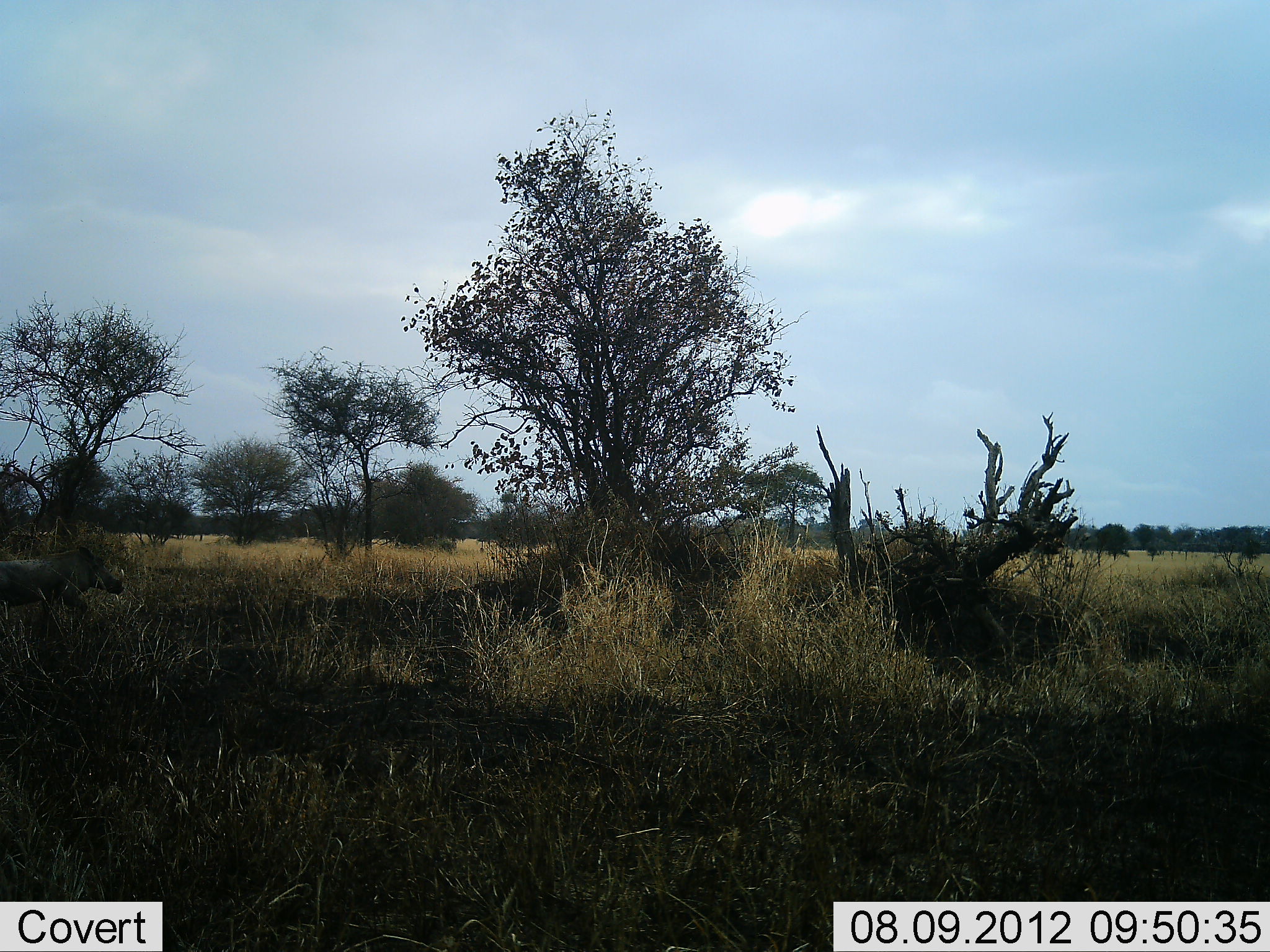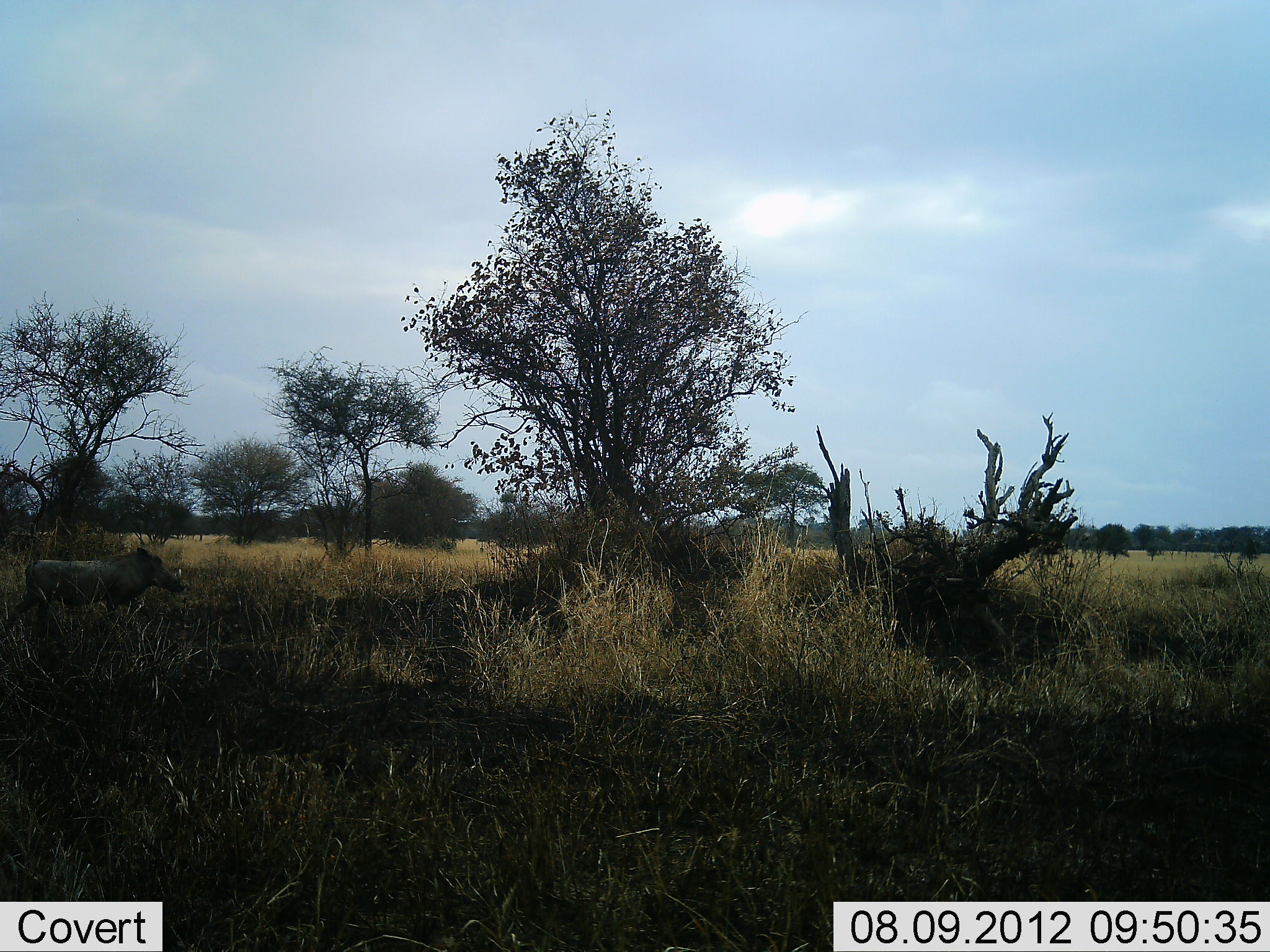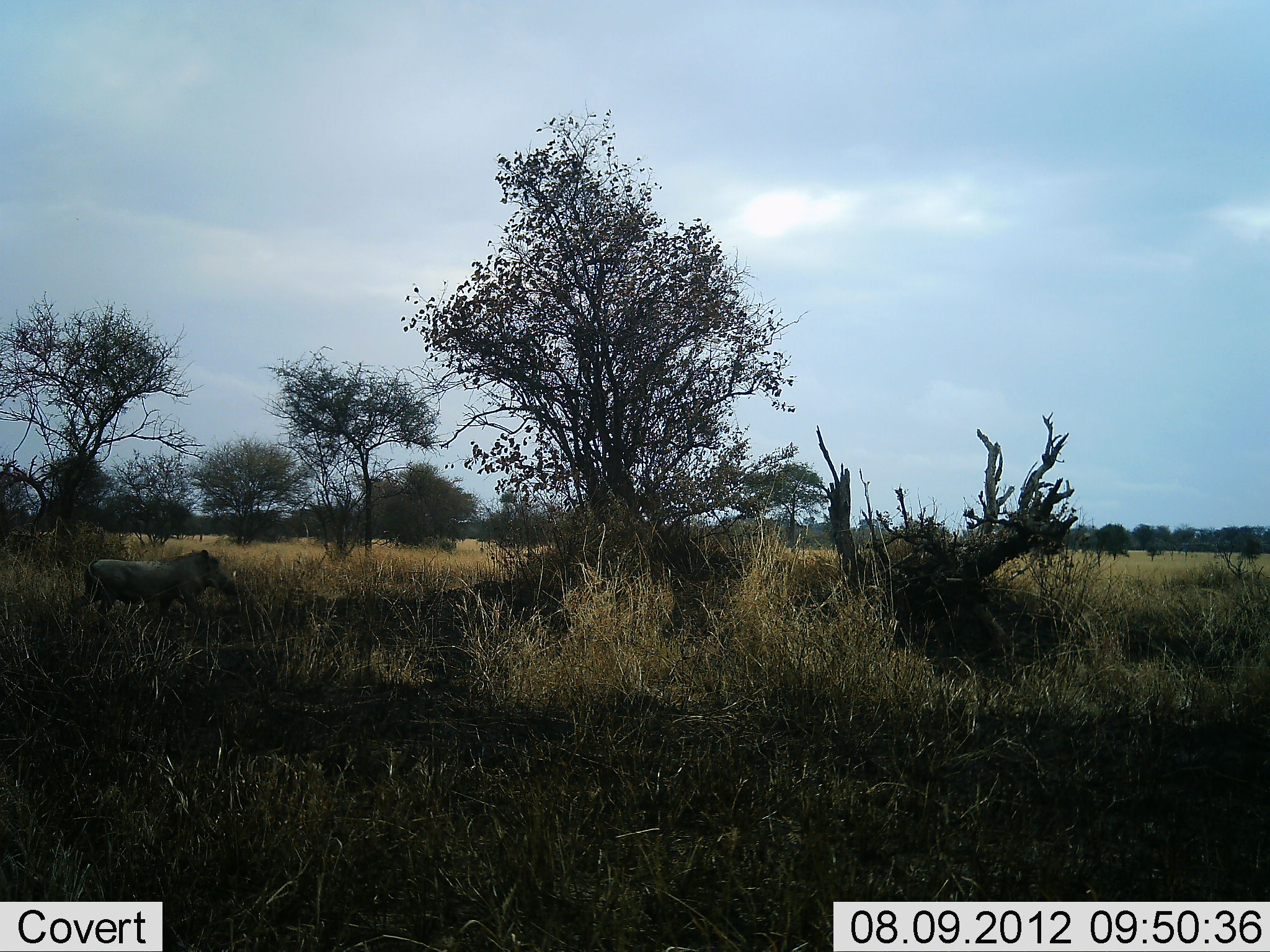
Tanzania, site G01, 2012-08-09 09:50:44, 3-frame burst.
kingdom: Animalia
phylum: Chordata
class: Mammalia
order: Artiodactyla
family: Suidae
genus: Phacochoerus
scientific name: Phacochoerus africanus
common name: warthog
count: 1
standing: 10%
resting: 0%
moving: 90%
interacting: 0%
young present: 0%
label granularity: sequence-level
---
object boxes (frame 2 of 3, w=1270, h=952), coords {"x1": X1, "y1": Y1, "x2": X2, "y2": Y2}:
animal: {"x1": 0, "y1": 548, "x2": 185, "y2": 651}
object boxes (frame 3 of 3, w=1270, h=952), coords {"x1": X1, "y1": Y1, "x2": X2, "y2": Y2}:
animal: {"x1": 66, "y1": 548, "x2": 242, "y2": 635}